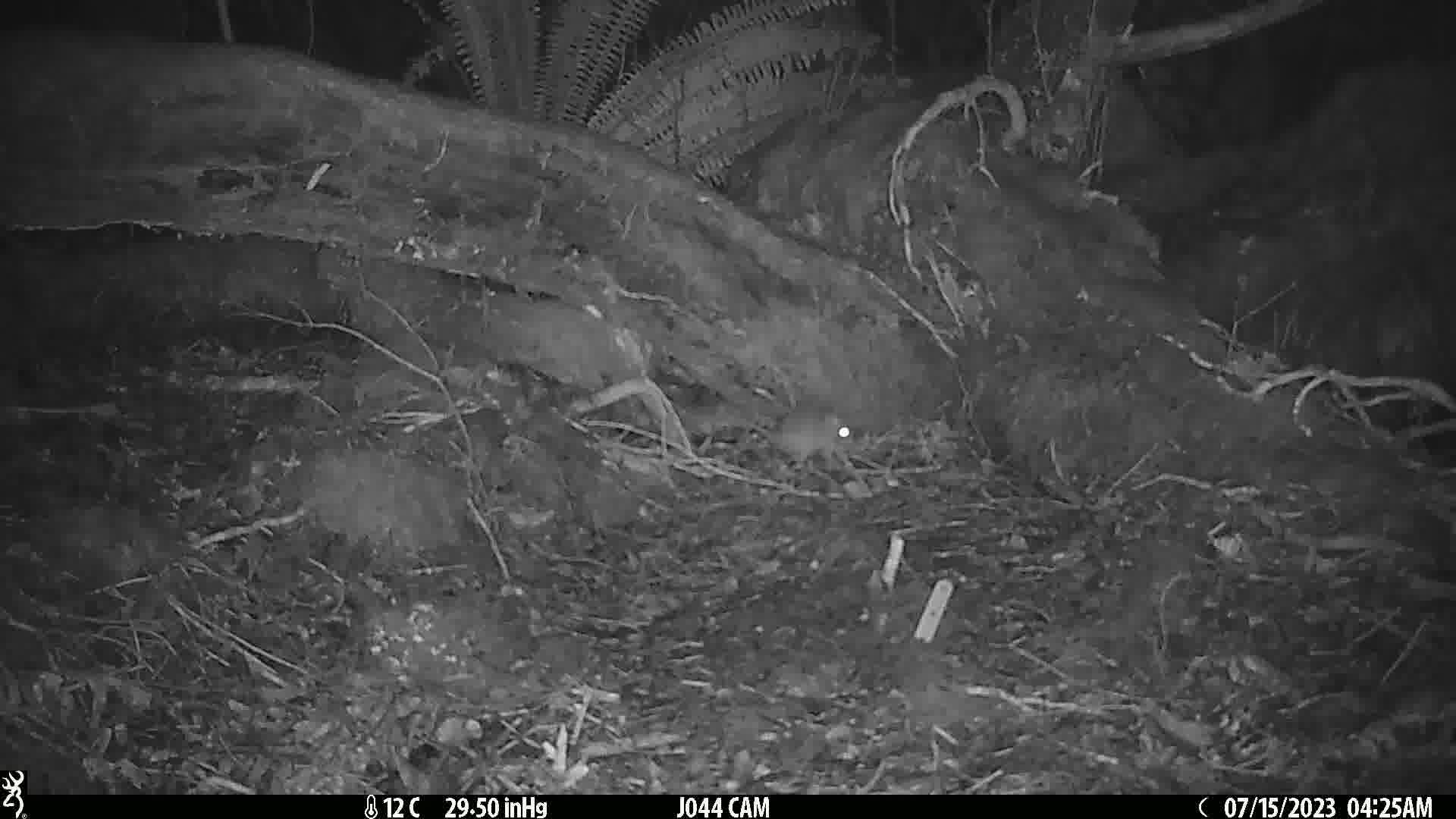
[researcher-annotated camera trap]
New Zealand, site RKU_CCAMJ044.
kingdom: Animalia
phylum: Chordata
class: Mammalia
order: Rodentia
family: Muridae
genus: Rattus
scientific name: Rattus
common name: rat